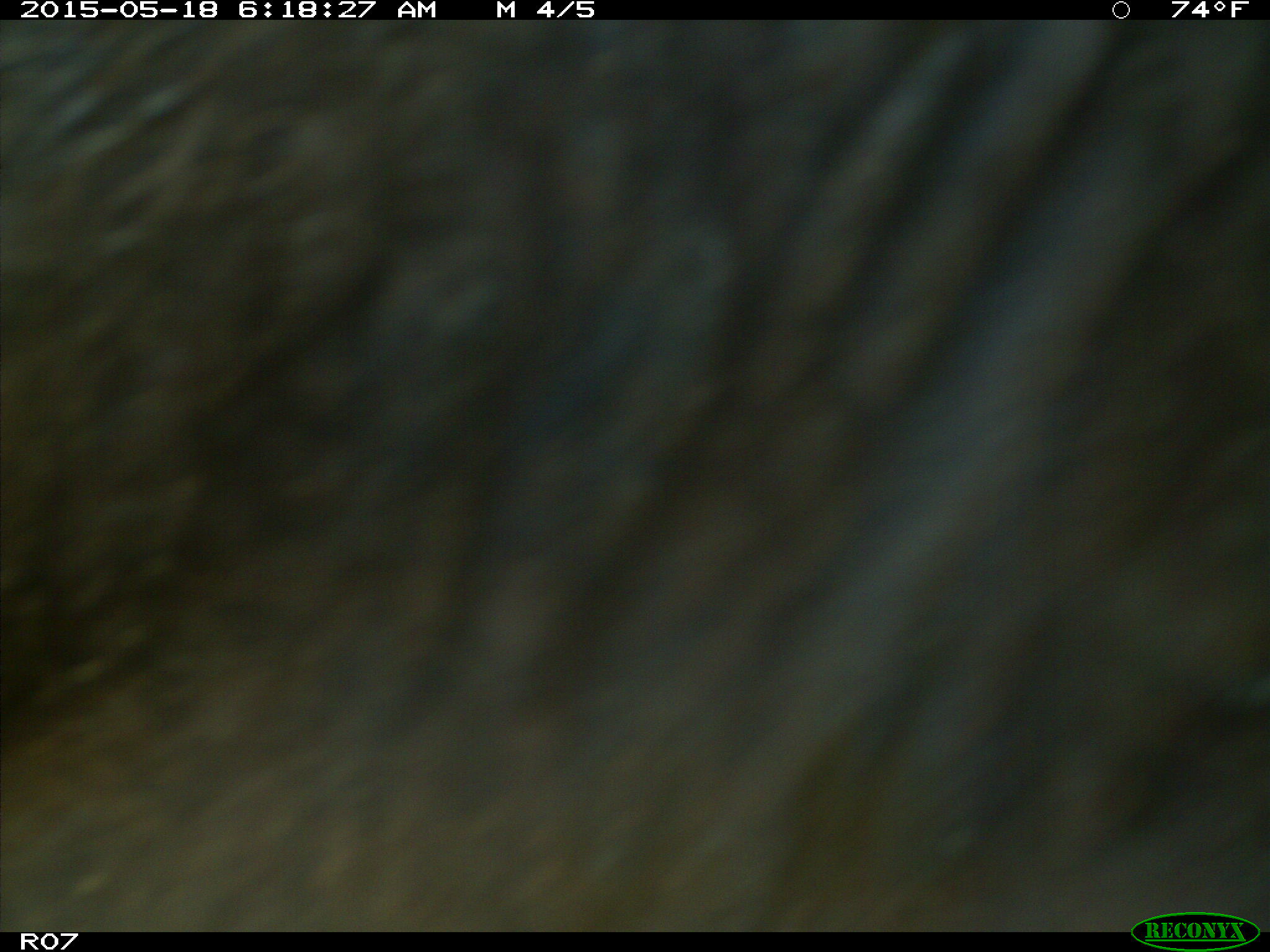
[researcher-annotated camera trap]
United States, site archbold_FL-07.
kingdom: Animalia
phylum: Chordata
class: Mammalia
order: Artiodactyla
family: Bovidae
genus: Bos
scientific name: Bos taurus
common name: domestic cow